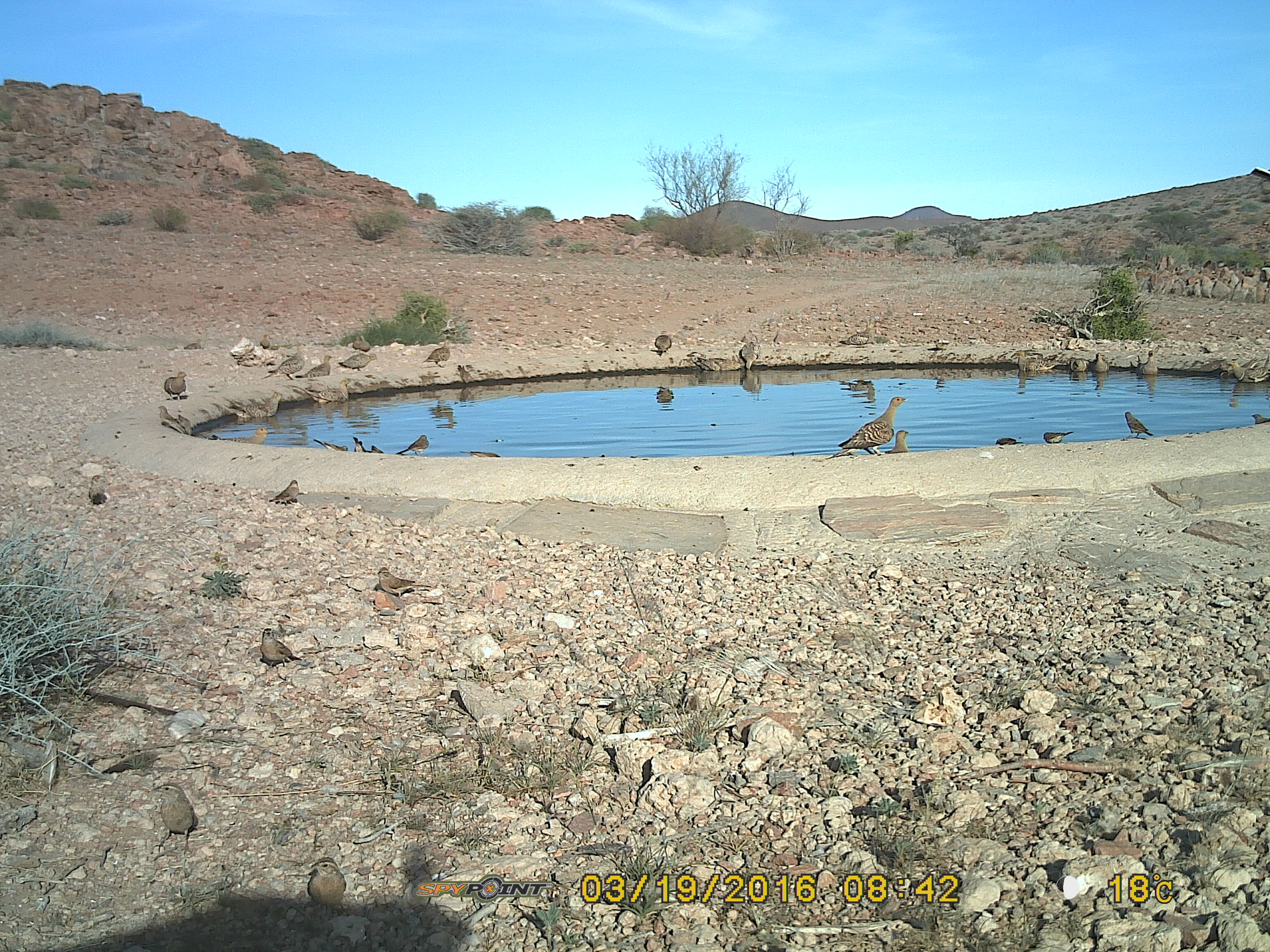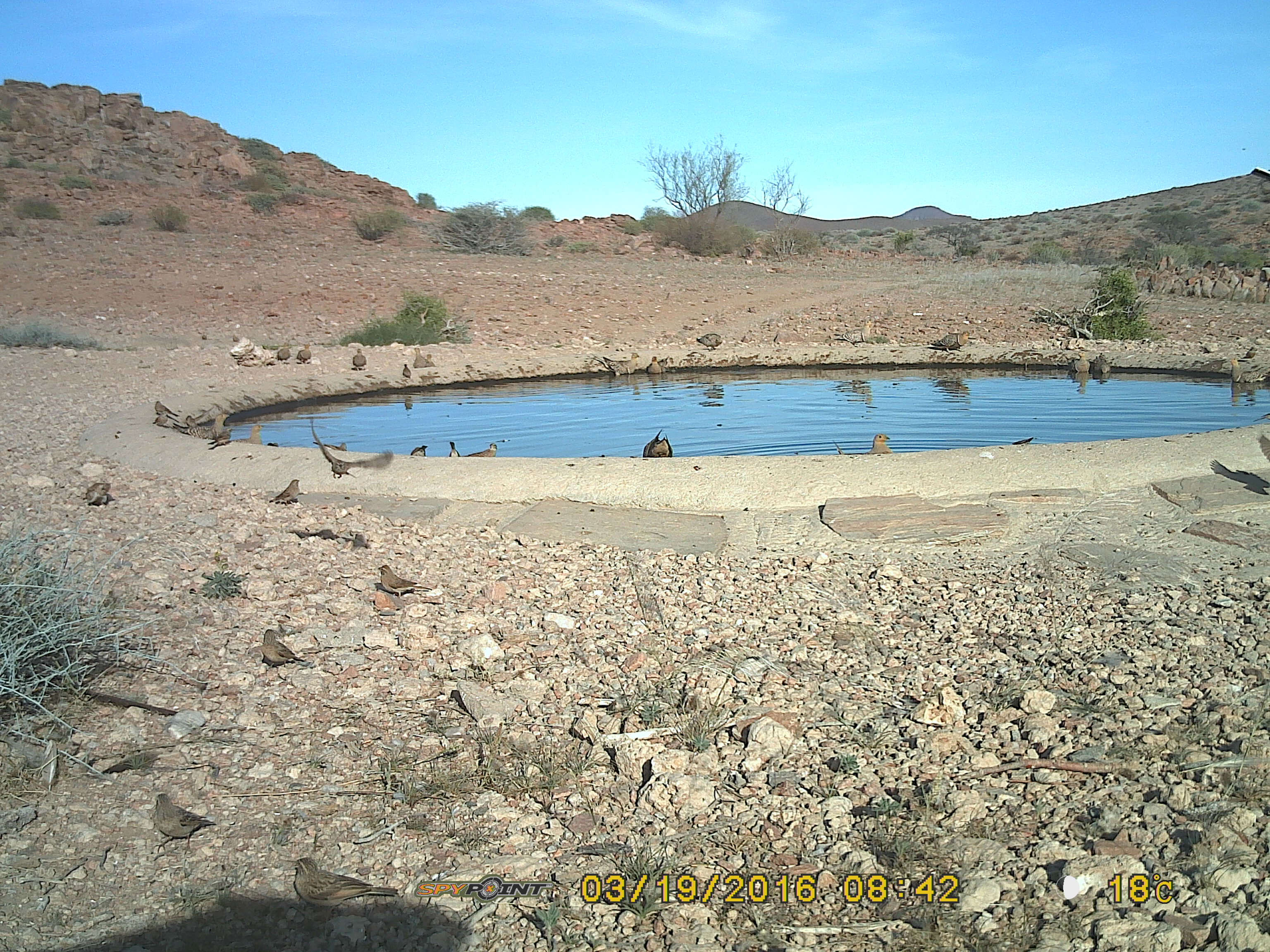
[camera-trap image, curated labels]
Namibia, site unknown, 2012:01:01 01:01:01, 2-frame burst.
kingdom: Animalia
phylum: Chordata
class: Aves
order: Pterocliformes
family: Pteroclidae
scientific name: Pteroclidae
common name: sandgrouse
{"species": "Pteroclidae (sandgrouse)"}